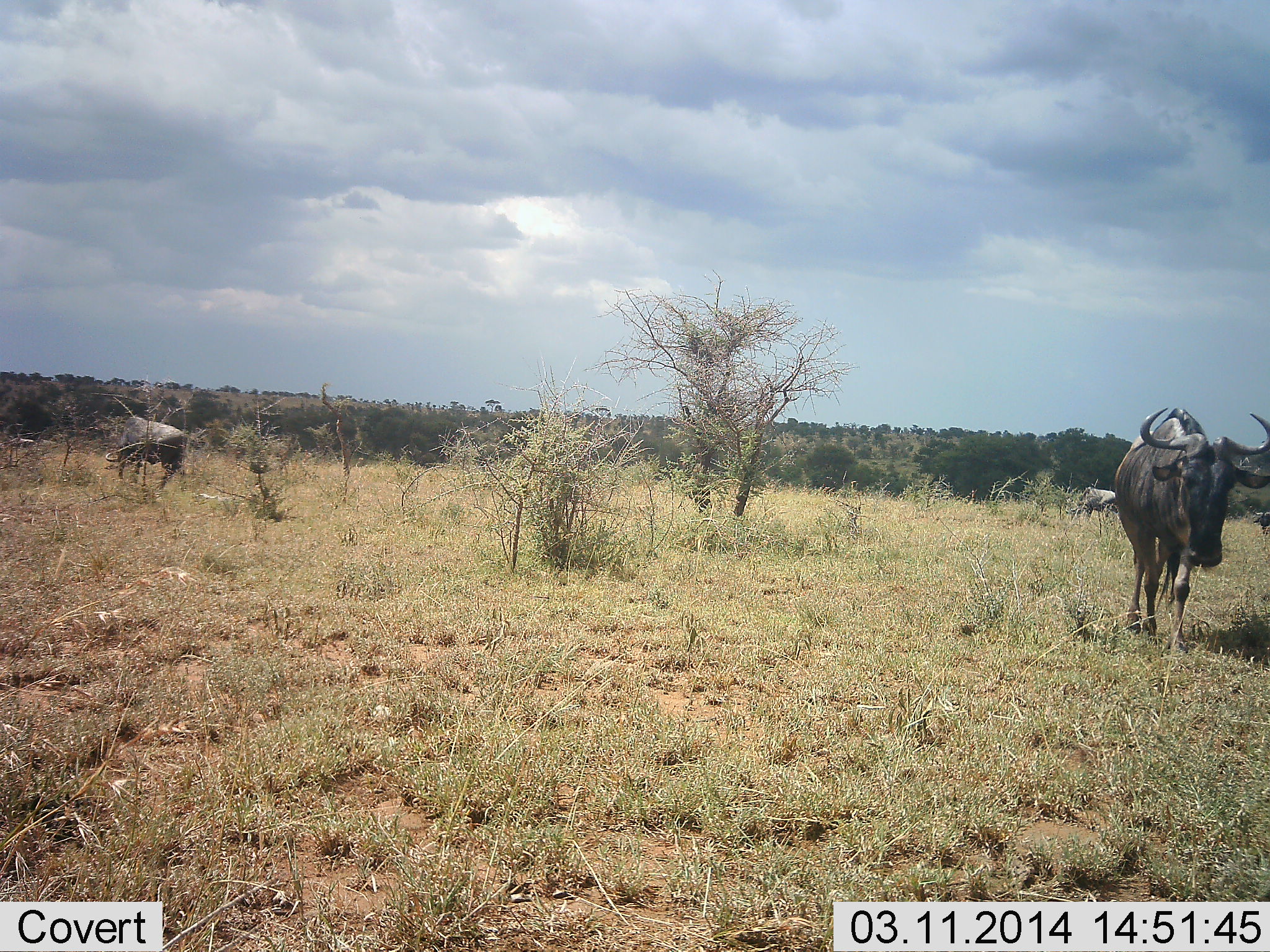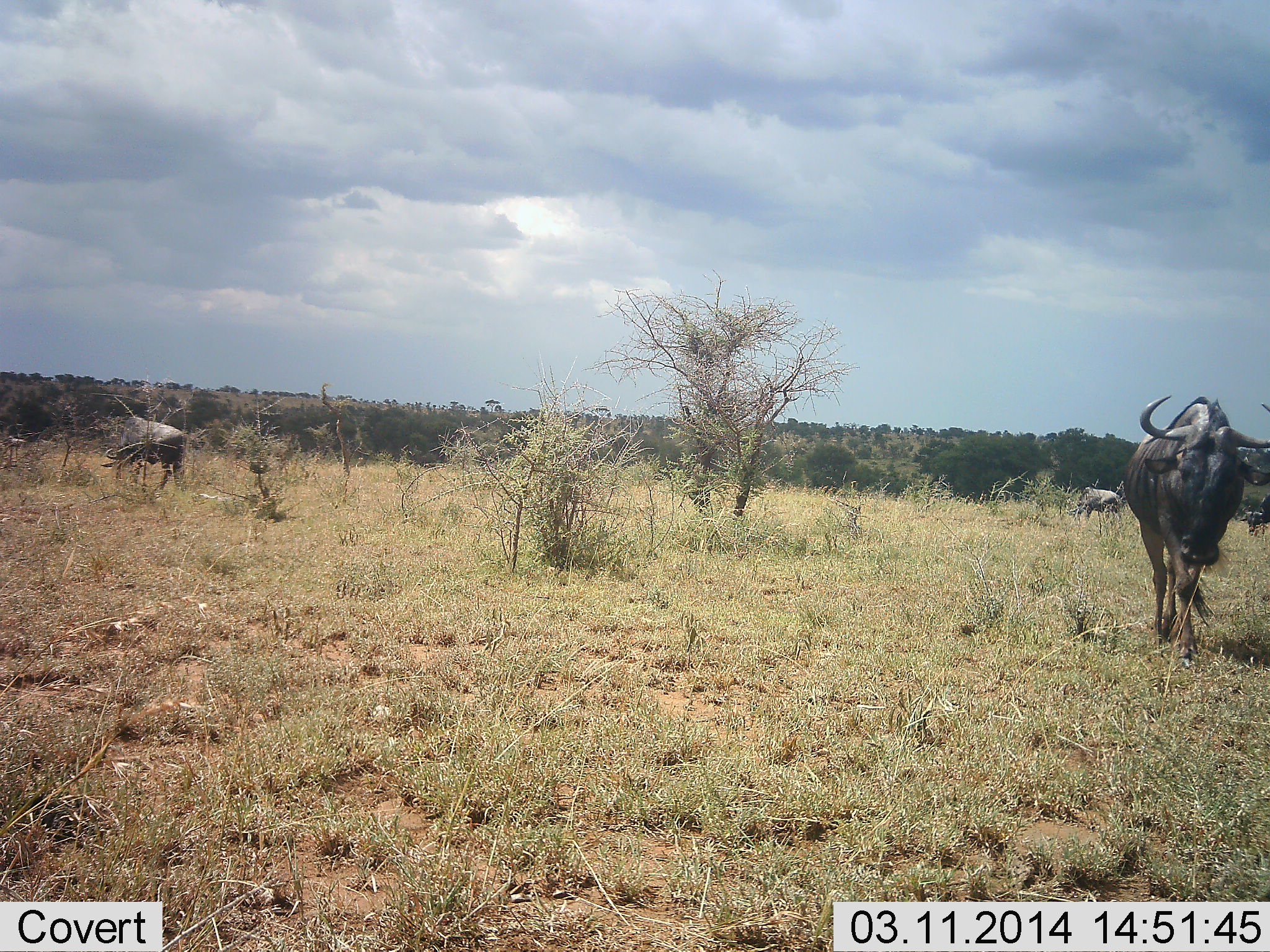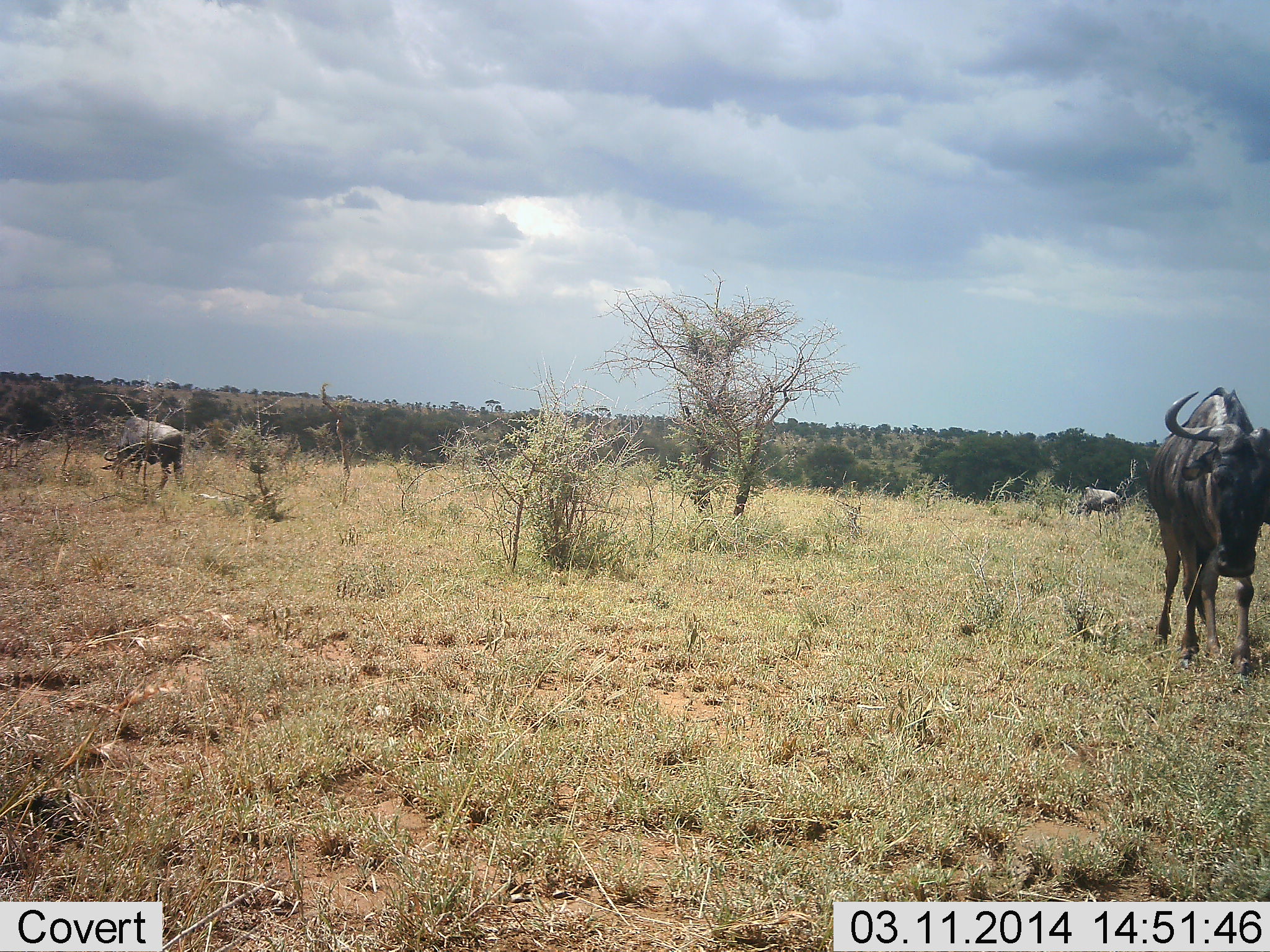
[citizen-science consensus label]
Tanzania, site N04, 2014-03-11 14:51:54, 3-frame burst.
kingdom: Animalia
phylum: Chordata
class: Mammalia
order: Artiodactyla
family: Bovidae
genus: Connochaetes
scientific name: Connochaetes taurinus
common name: blue wildebeest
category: wildebeest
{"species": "wildebeest (blue wildebeest) (Connochaetes taurinus)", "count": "4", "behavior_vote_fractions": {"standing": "40%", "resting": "0%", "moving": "90%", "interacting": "0%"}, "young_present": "0%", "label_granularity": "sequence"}